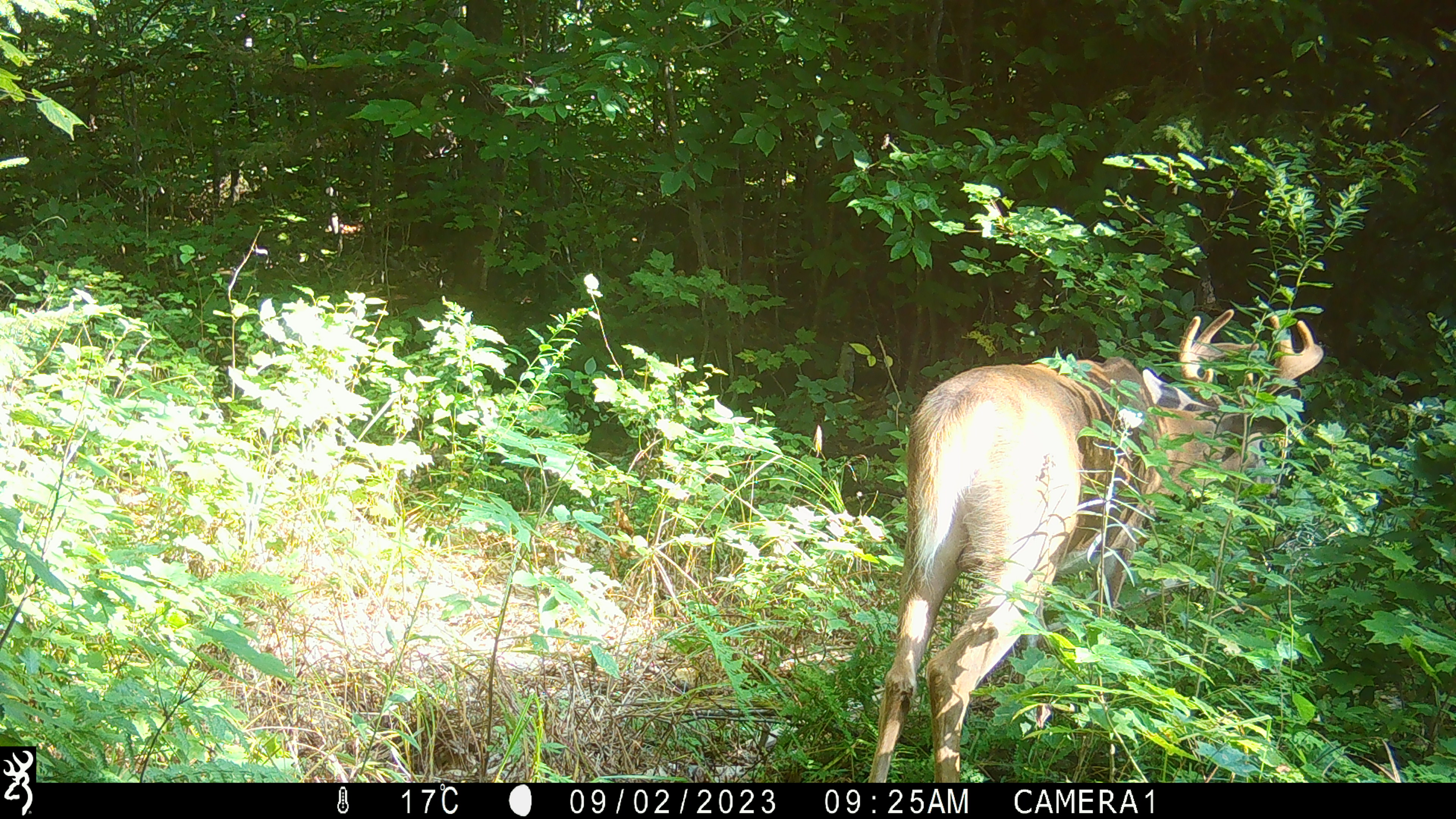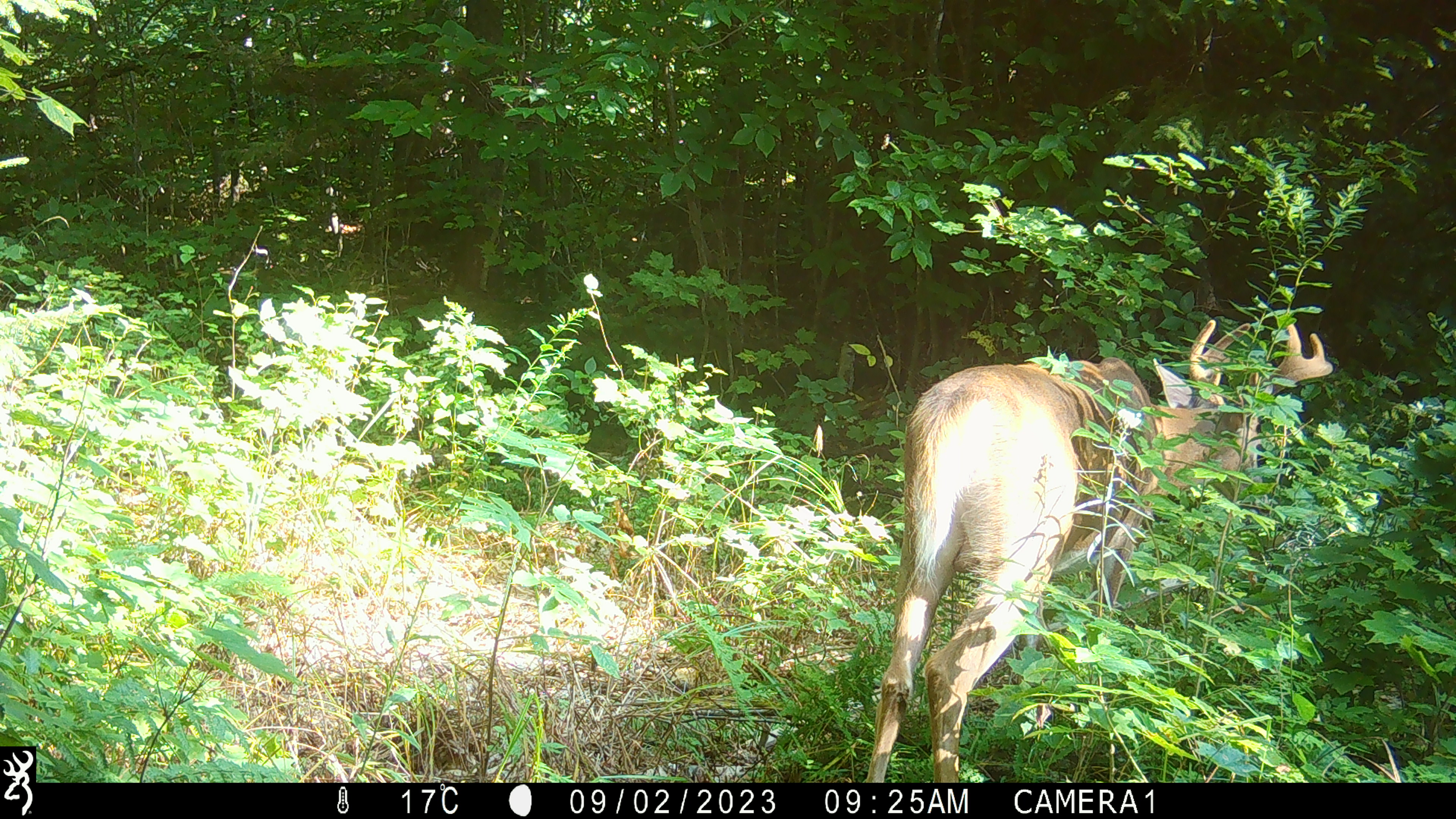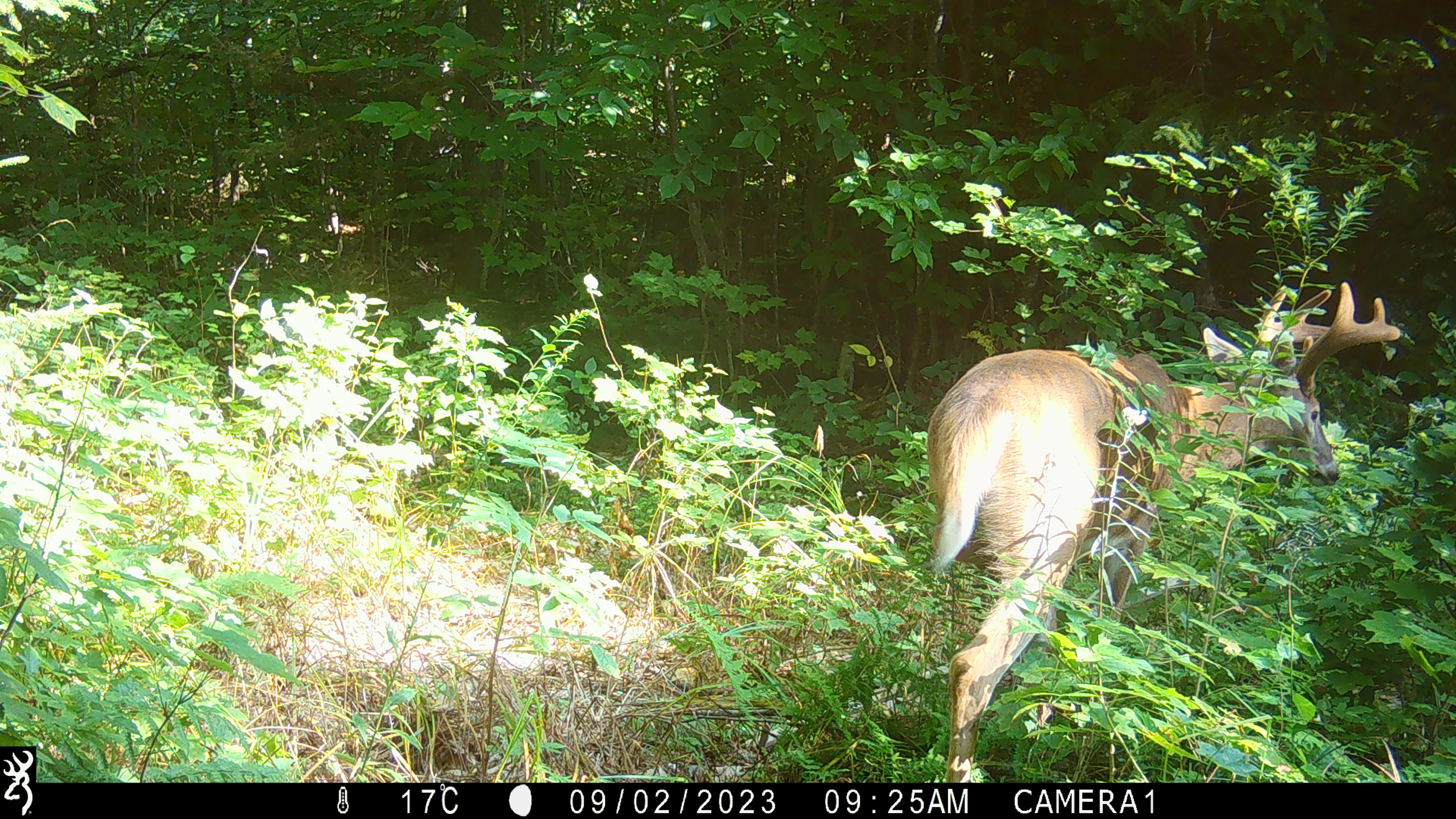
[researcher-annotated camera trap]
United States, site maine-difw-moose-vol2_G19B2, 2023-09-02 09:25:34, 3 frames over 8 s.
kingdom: Animalia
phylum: Chordata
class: Mammalia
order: Artiodactyla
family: Cervidae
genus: Odocoileus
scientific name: Odocoileus virginianus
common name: white-tailed deer